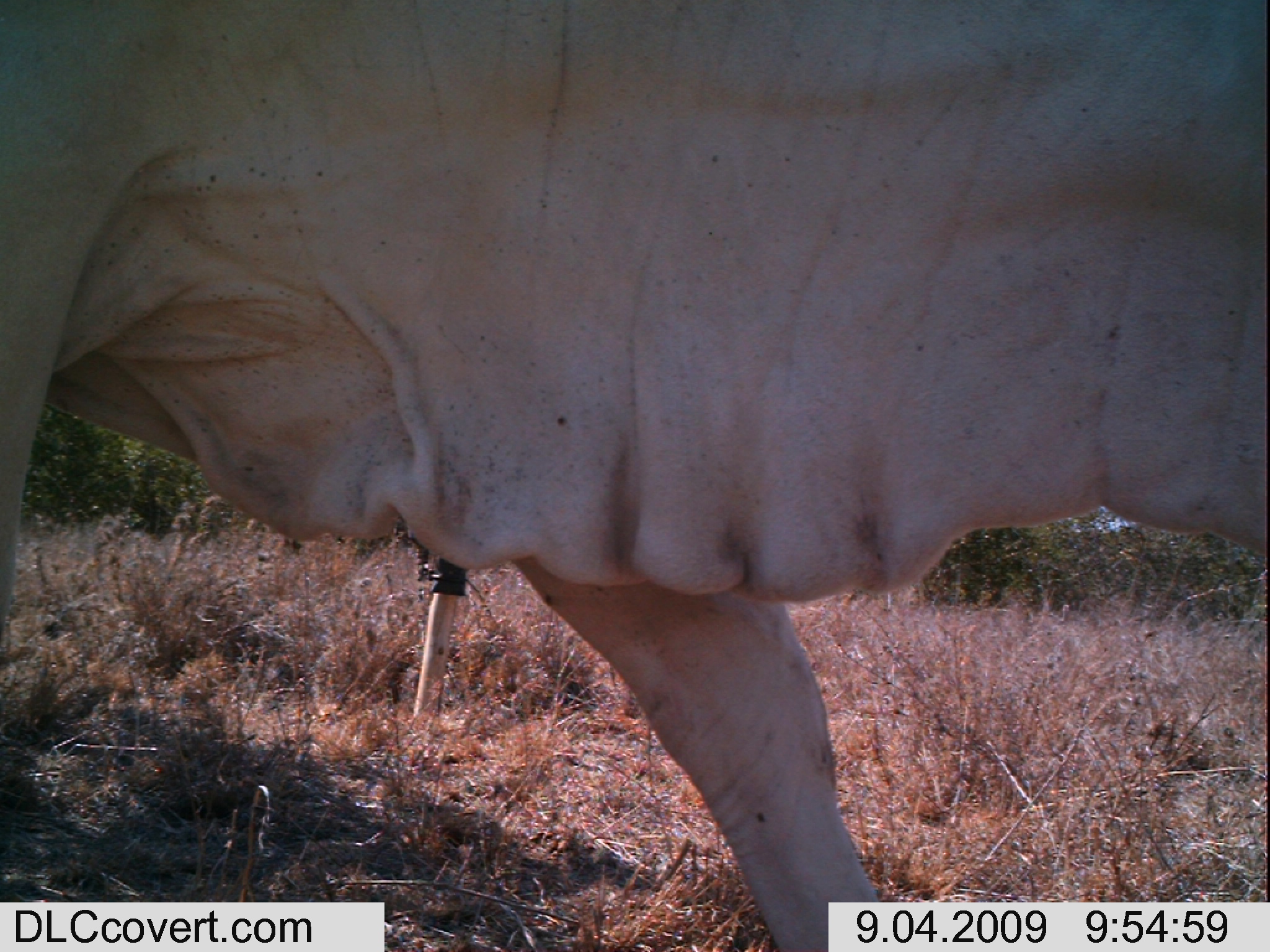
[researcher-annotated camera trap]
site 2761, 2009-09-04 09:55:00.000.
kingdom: Animalia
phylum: Chordata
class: Mammalia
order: Artiodactyla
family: Bovidae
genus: Bos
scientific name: Bos taurus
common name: domestic cattle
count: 1